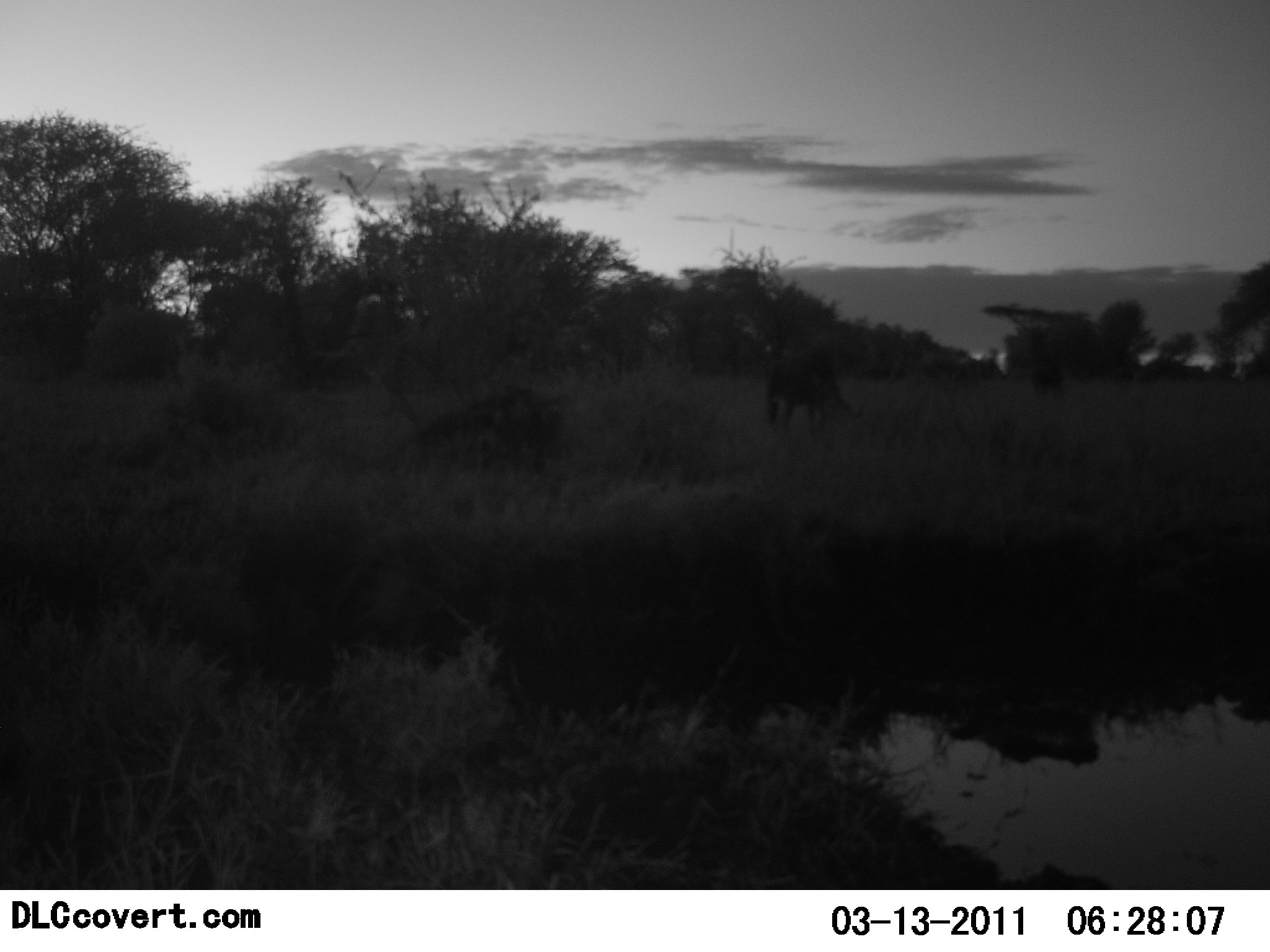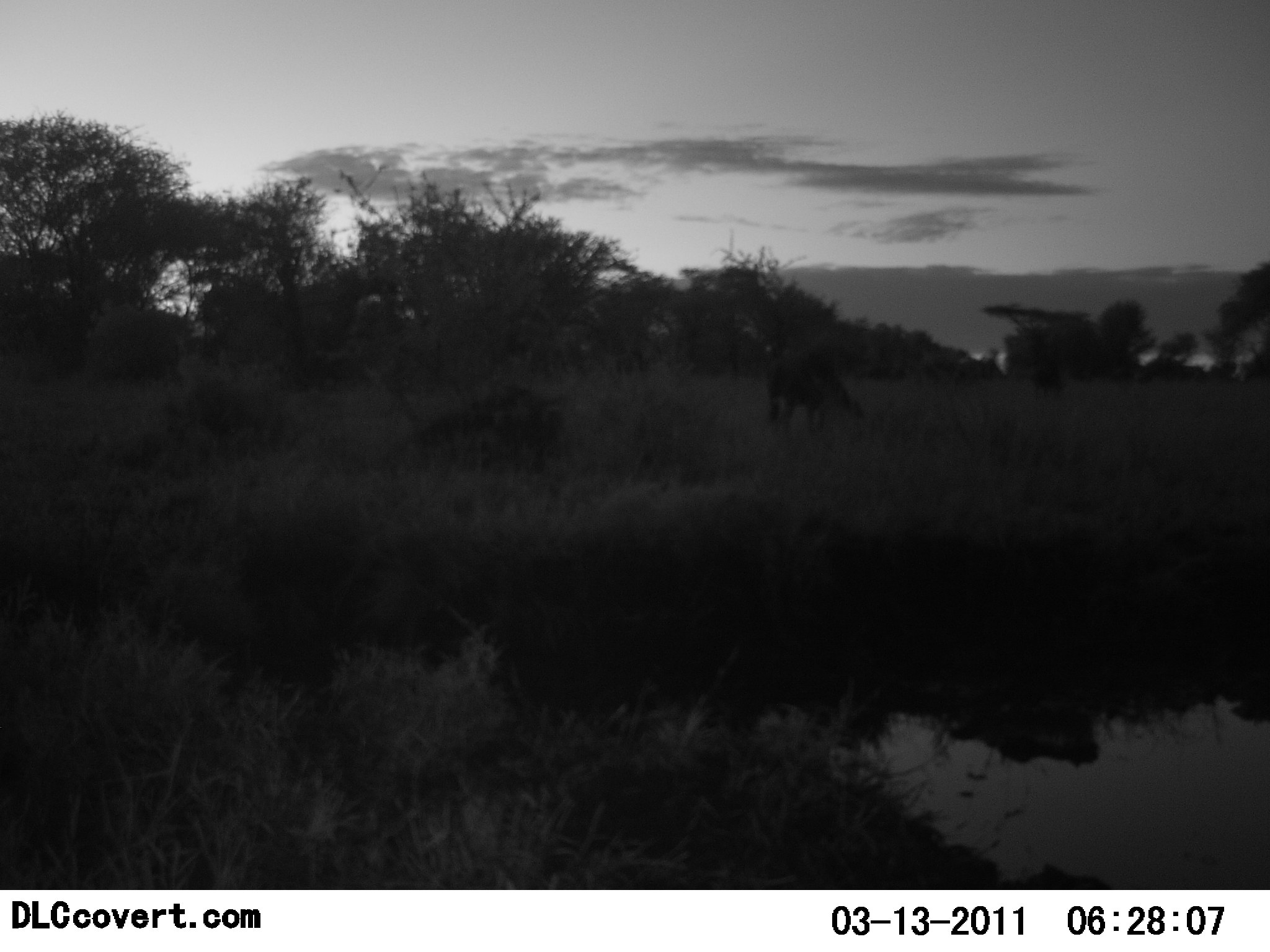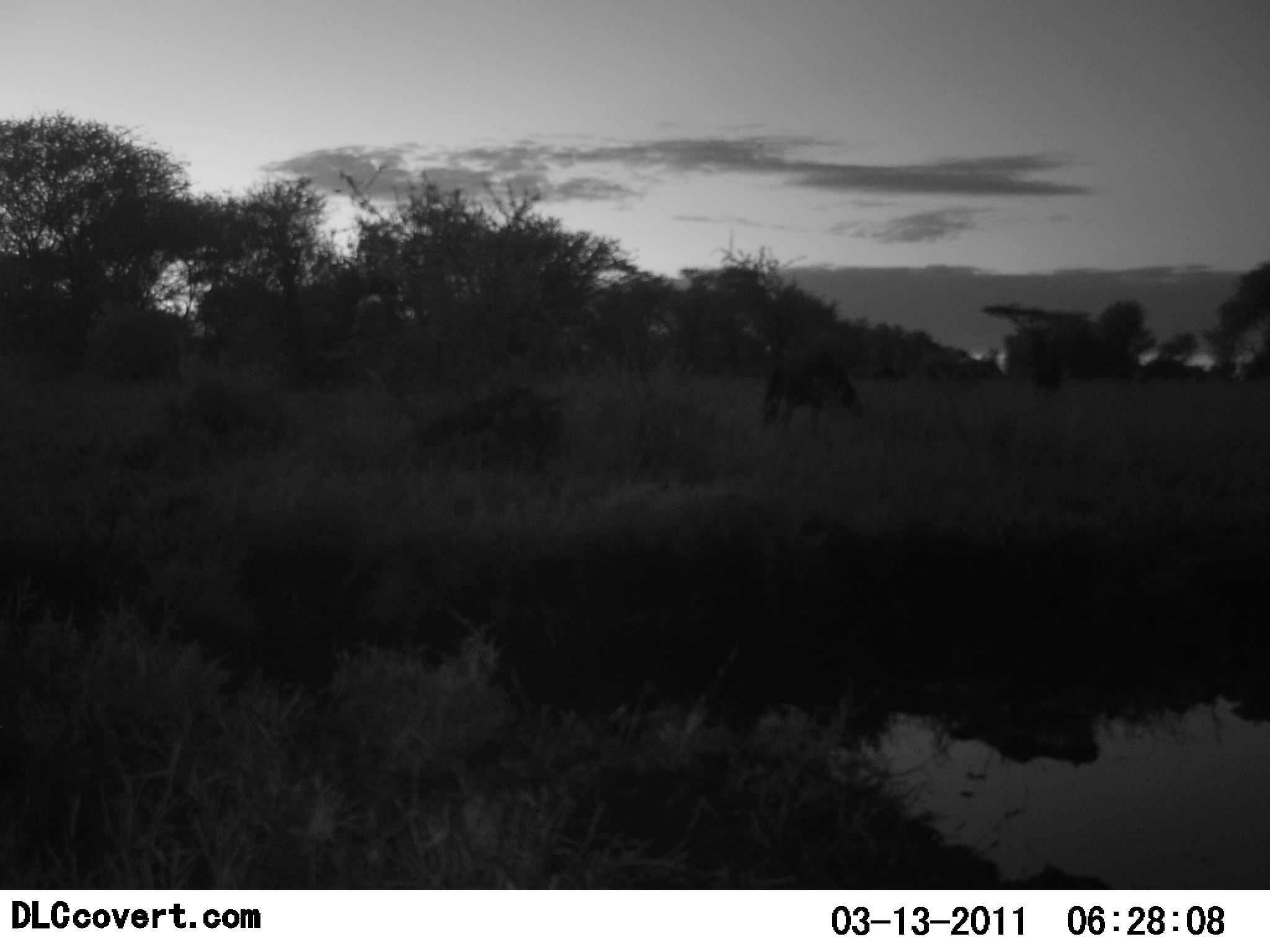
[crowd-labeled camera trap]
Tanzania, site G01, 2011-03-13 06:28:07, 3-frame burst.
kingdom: Animalia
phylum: Chordata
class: Mammalia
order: Artiodactyla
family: Bovidae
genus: Connochaetes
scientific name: Connochaetes taurinus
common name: blue wildebeest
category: wildebeest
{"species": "wildebeest (blue wildebeest) (Connochaetes taurinus)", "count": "2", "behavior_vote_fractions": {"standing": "18%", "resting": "0%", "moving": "0%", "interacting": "0%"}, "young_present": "0%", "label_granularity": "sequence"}